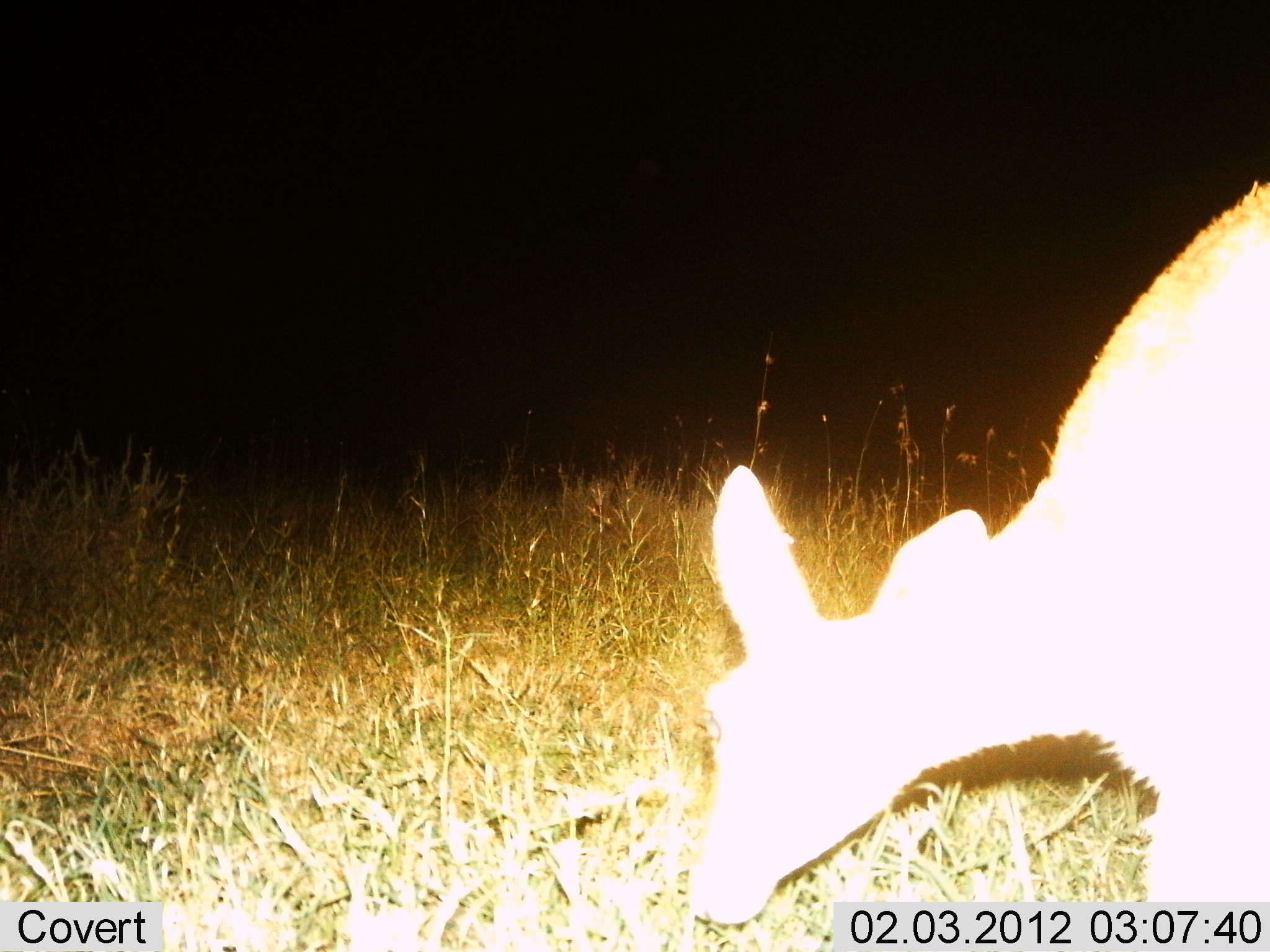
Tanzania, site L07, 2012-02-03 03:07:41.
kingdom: Animalia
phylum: Chordata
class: Mammalia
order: Artiodactyla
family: Bovidae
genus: Redunca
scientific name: Redunca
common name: reedbuck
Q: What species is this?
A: Reedbuck (Redunca).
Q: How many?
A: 1.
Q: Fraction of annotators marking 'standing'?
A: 33%.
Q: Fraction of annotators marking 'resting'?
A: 0%.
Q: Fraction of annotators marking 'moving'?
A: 0%.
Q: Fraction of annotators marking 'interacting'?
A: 0%.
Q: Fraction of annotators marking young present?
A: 0%.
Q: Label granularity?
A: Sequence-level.